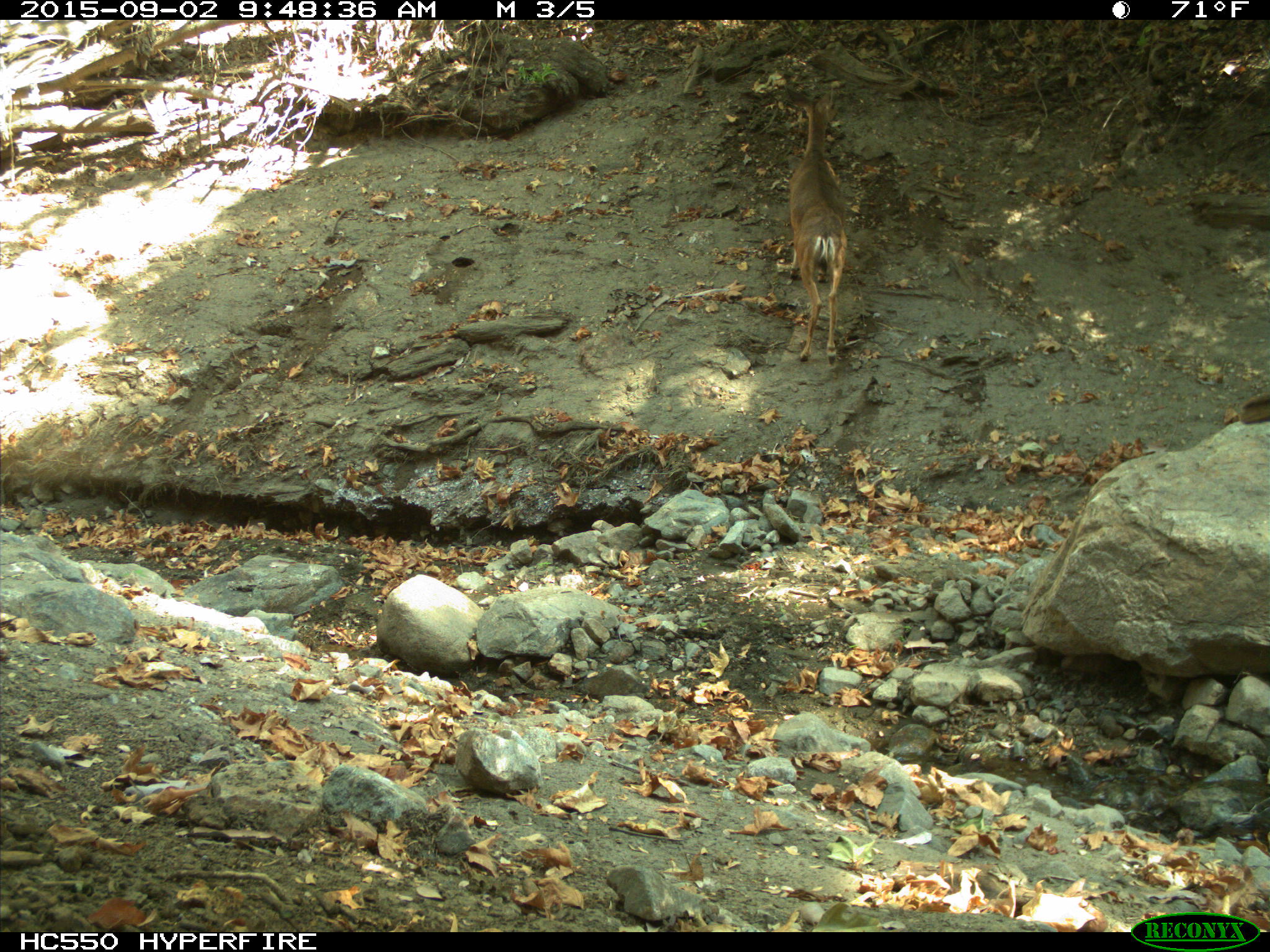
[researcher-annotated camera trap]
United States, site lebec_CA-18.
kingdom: Animalia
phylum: Chordata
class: Mammalia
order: Artiodactyla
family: Cervidae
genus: Odocoileus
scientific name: Odocoileus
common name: deer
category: unidentified deer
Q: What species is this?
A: Unidentified deer (deer) (Odocoileus).